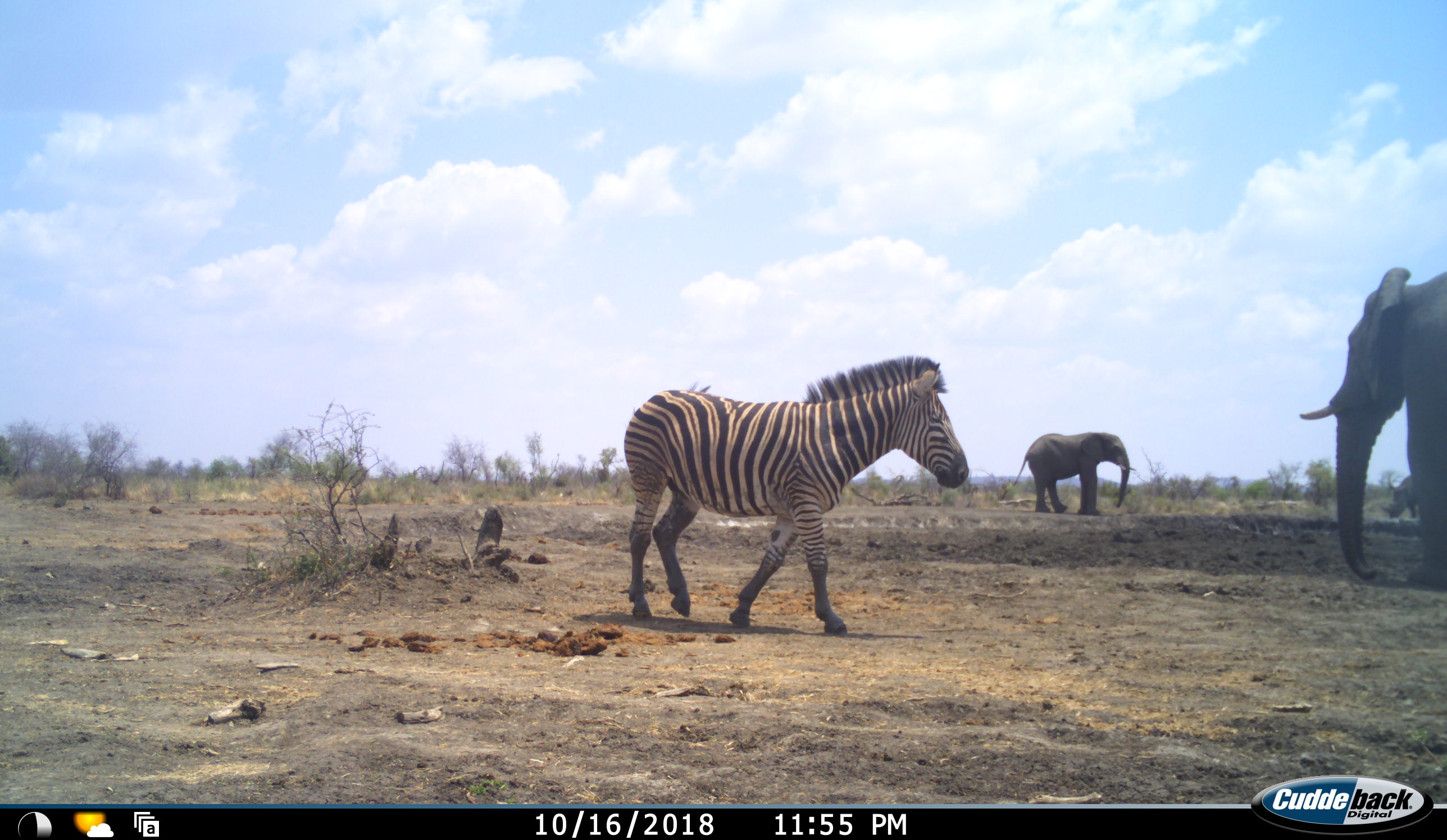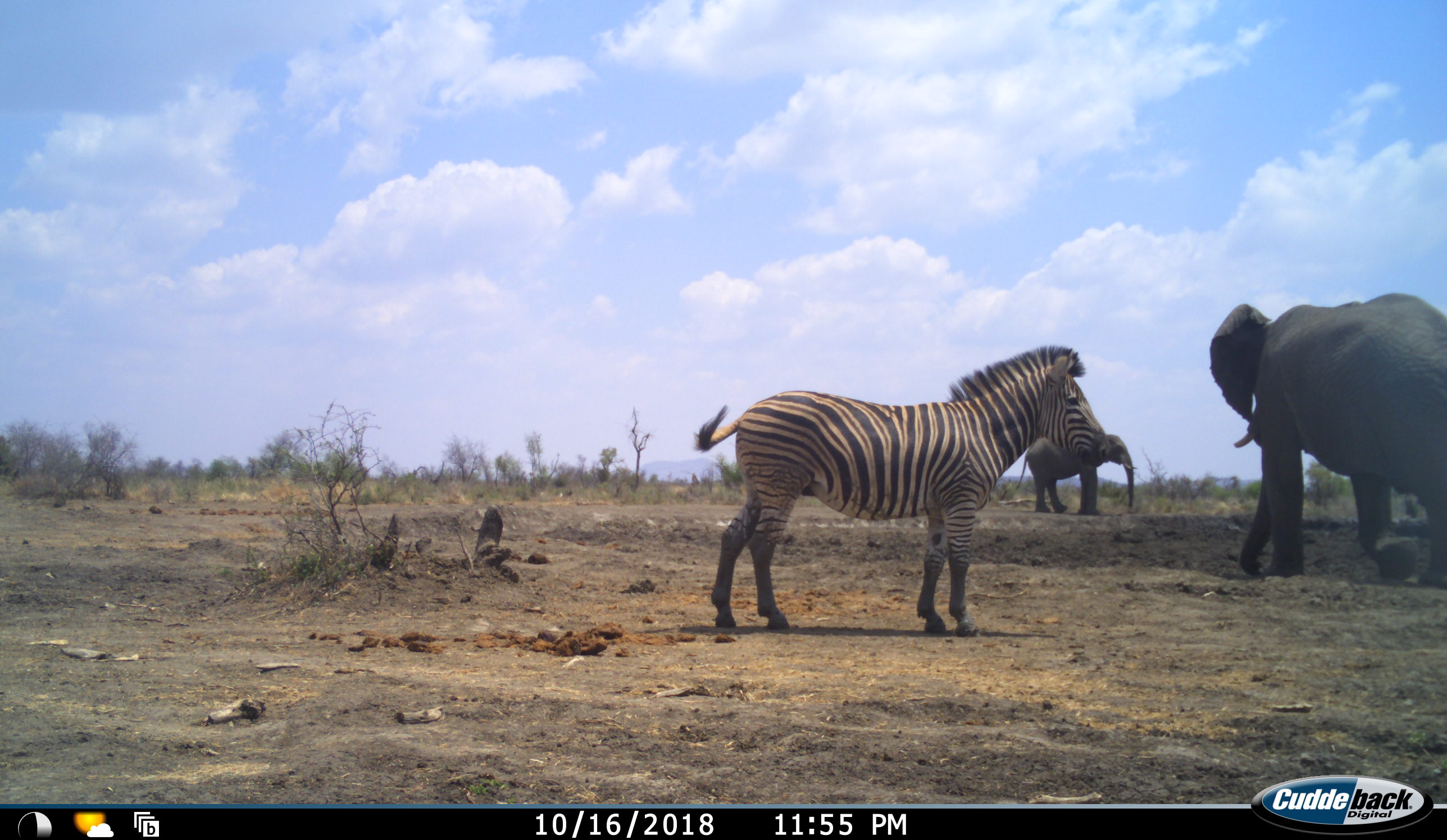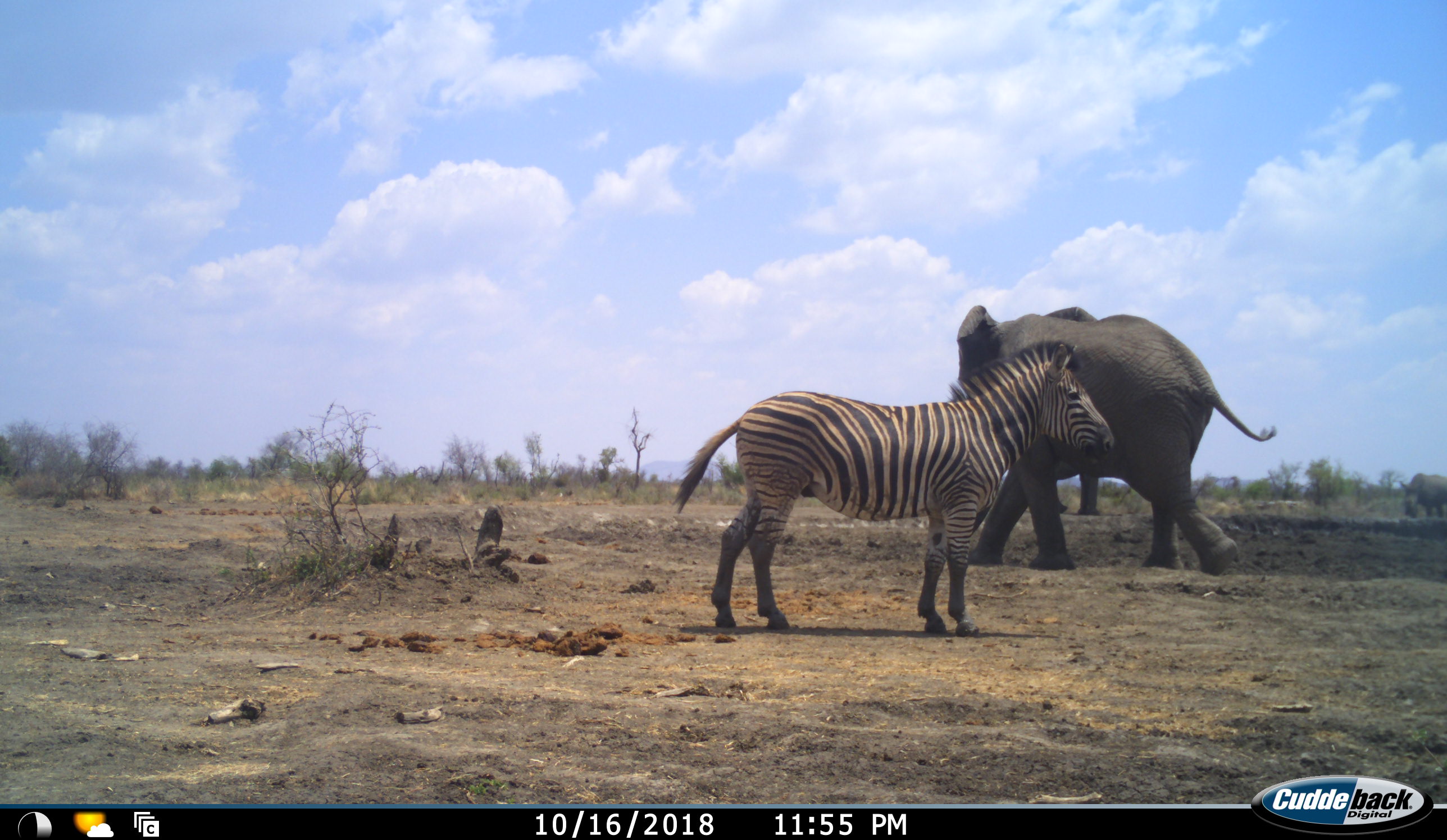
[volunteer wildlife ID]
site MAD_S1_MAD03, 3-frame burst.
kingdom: Animalia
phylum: Chordata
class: Mammalia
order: Proboscidea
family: Elephantidae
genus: Loxodonta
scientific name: Loxodonta africana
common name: african bush elephant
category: elephant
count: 2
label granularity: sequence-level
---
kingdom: Animalia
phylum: Chordata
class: Mammalia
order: Perissodactyla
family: Equidae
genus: Equus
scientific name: Equus quagga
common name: plains zebra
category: zebraplains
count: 1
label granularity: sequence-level